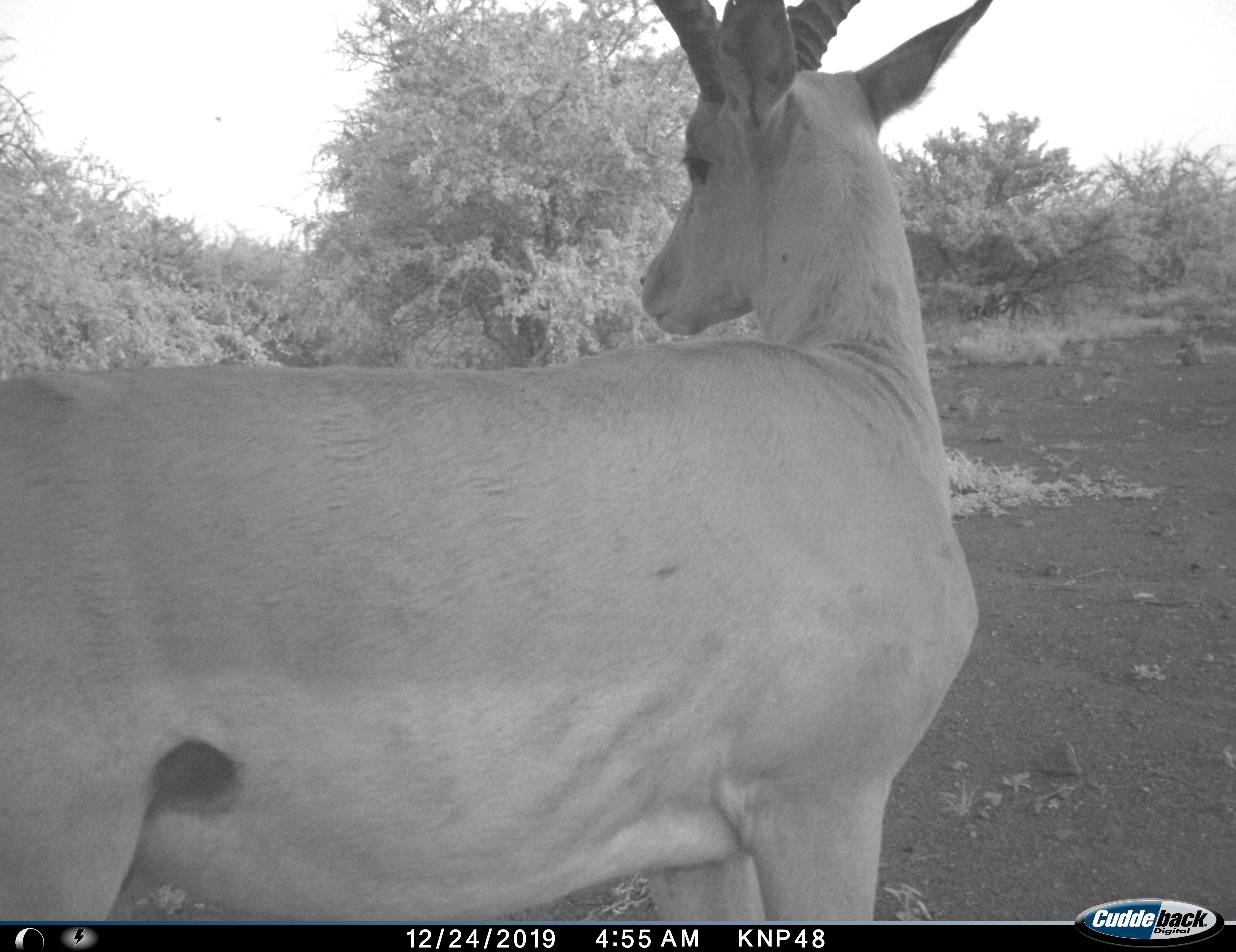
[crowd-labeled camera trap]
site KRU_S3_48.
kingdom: Animalia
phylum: Chordata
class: Mammalia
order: Artiodactyla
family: Bovidae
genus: Aepyceros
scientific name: Aepyceros melampus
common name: impala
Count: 1.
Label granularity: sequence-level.